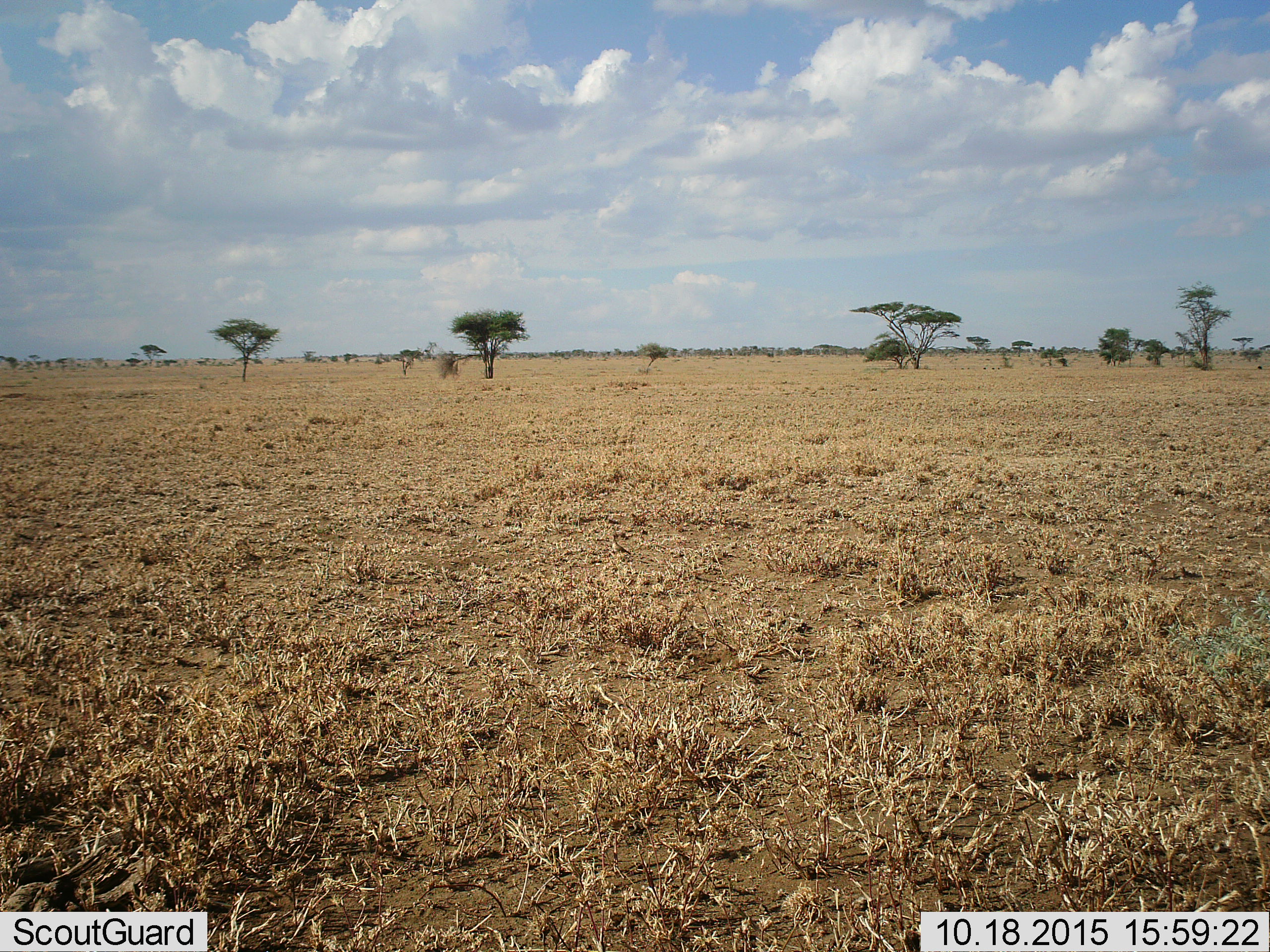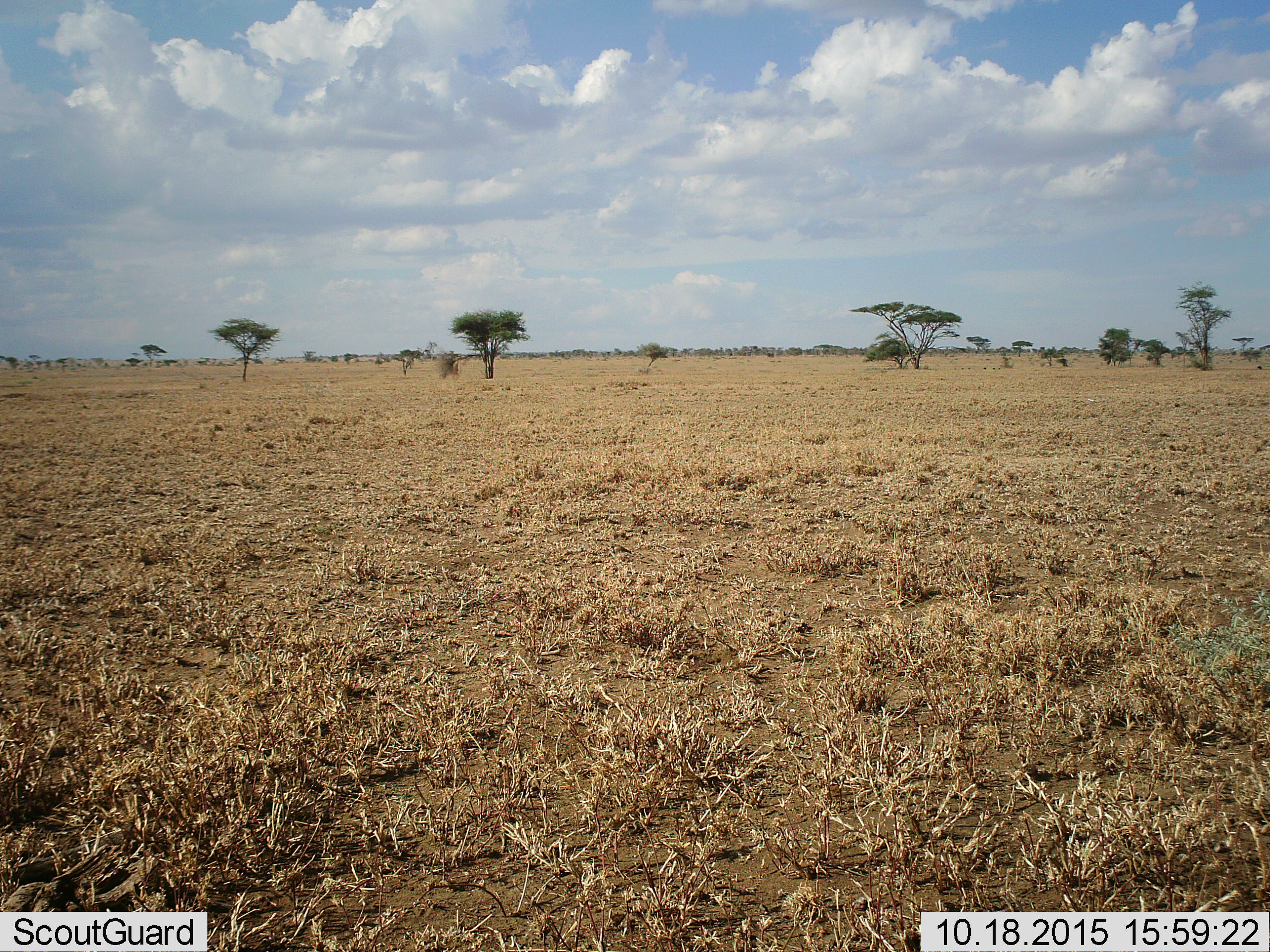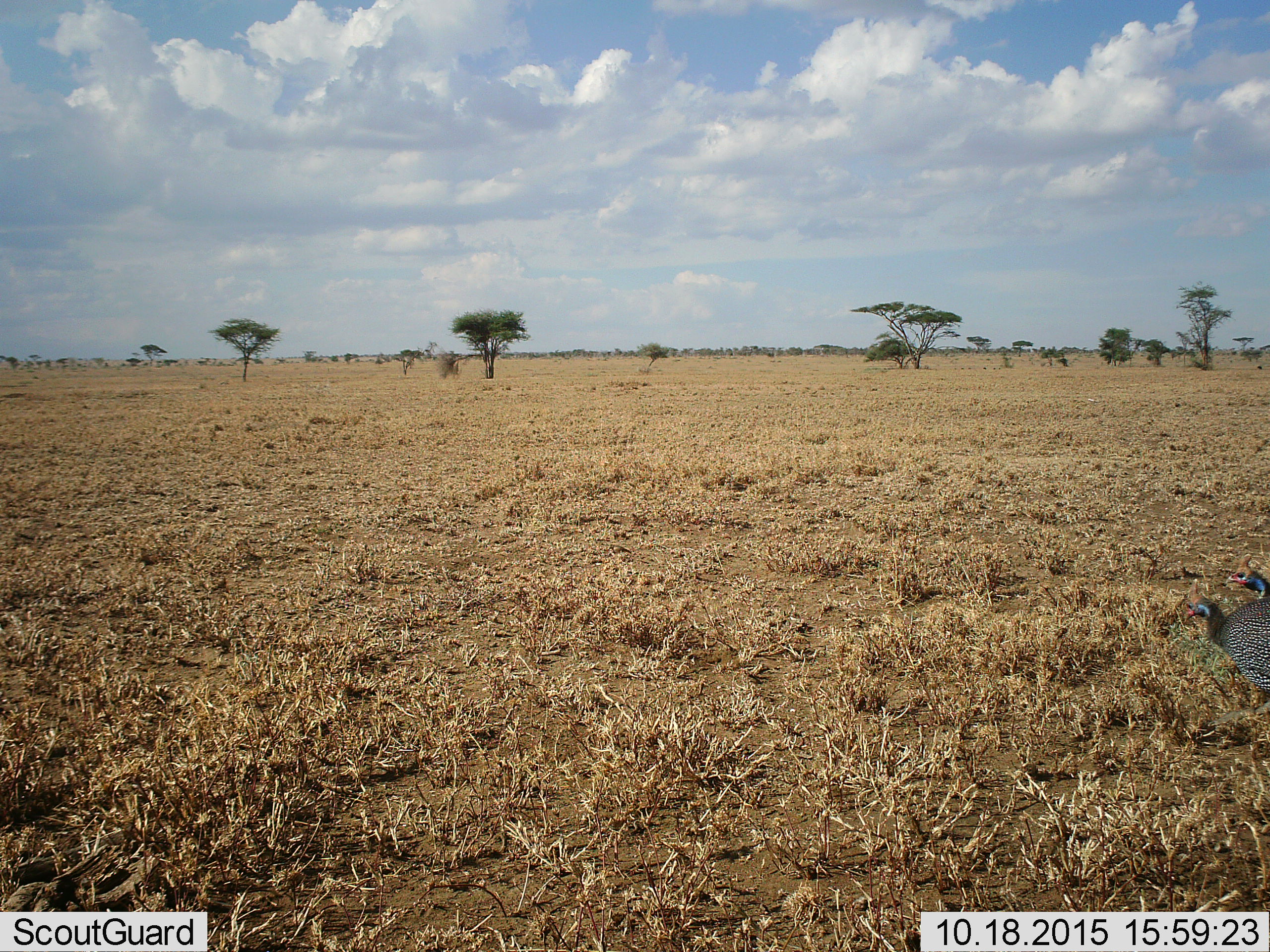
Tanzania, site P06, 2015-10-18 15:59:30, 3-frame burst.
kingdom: Animalia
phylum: Chordata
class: Aves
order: Galliformes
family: Numididae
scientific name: Numididae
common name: guinea fowl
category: guineafowl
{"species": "guineafowl (guinea fowl) (Numididae)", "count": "2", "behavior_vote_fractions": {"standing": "20%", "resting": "0%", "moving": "80%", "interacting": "0%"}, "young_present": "0%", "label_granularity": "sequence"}